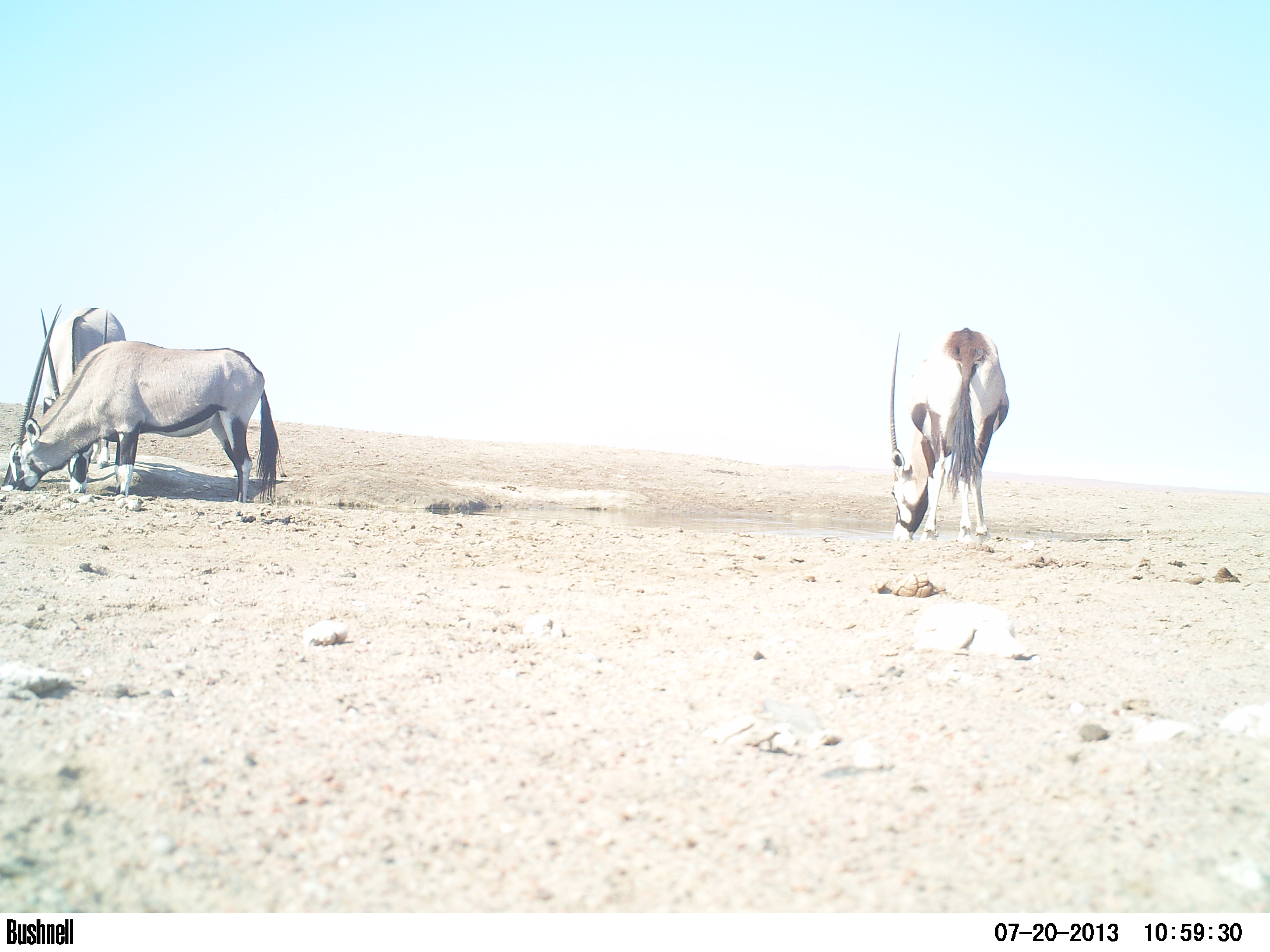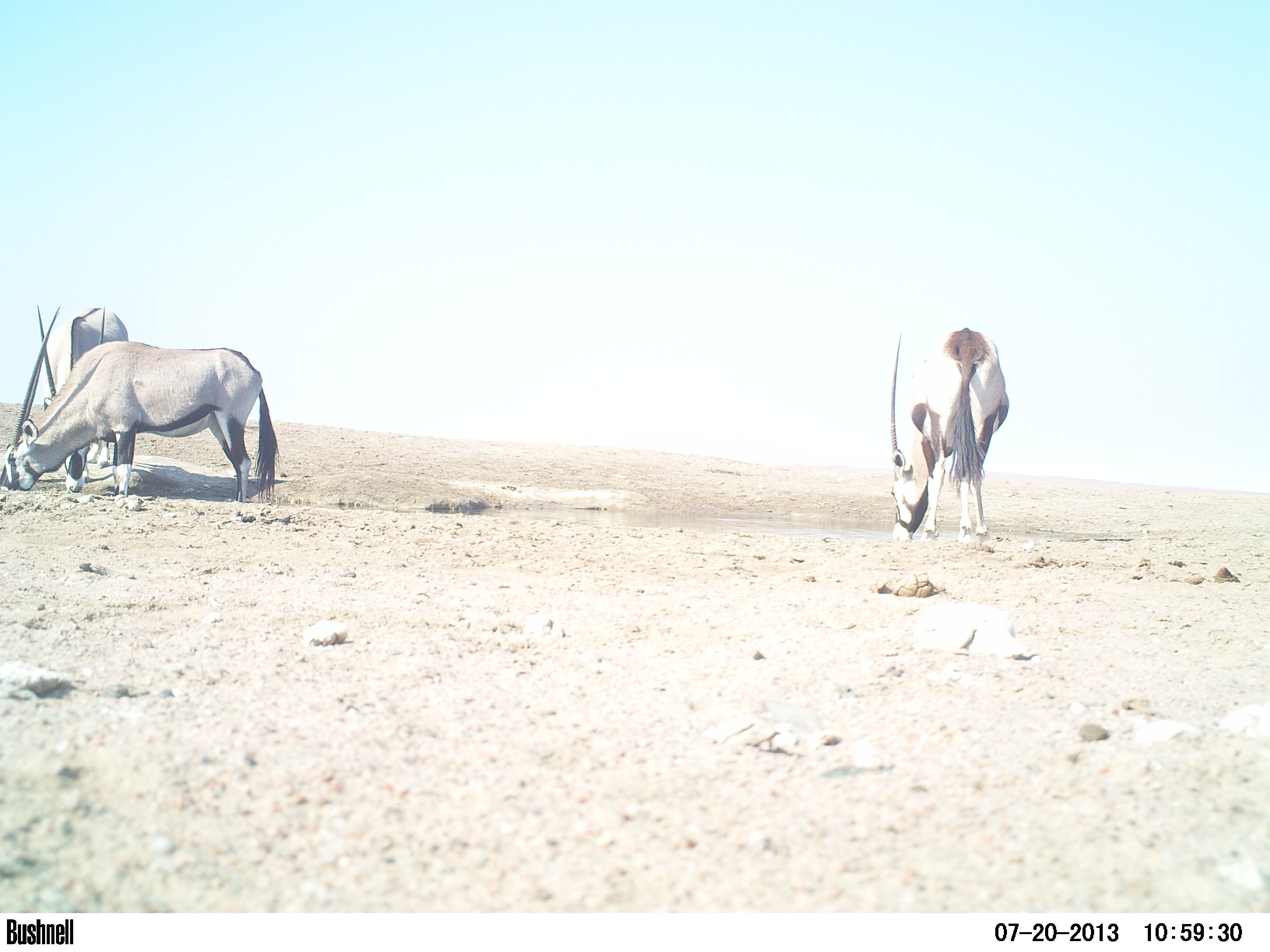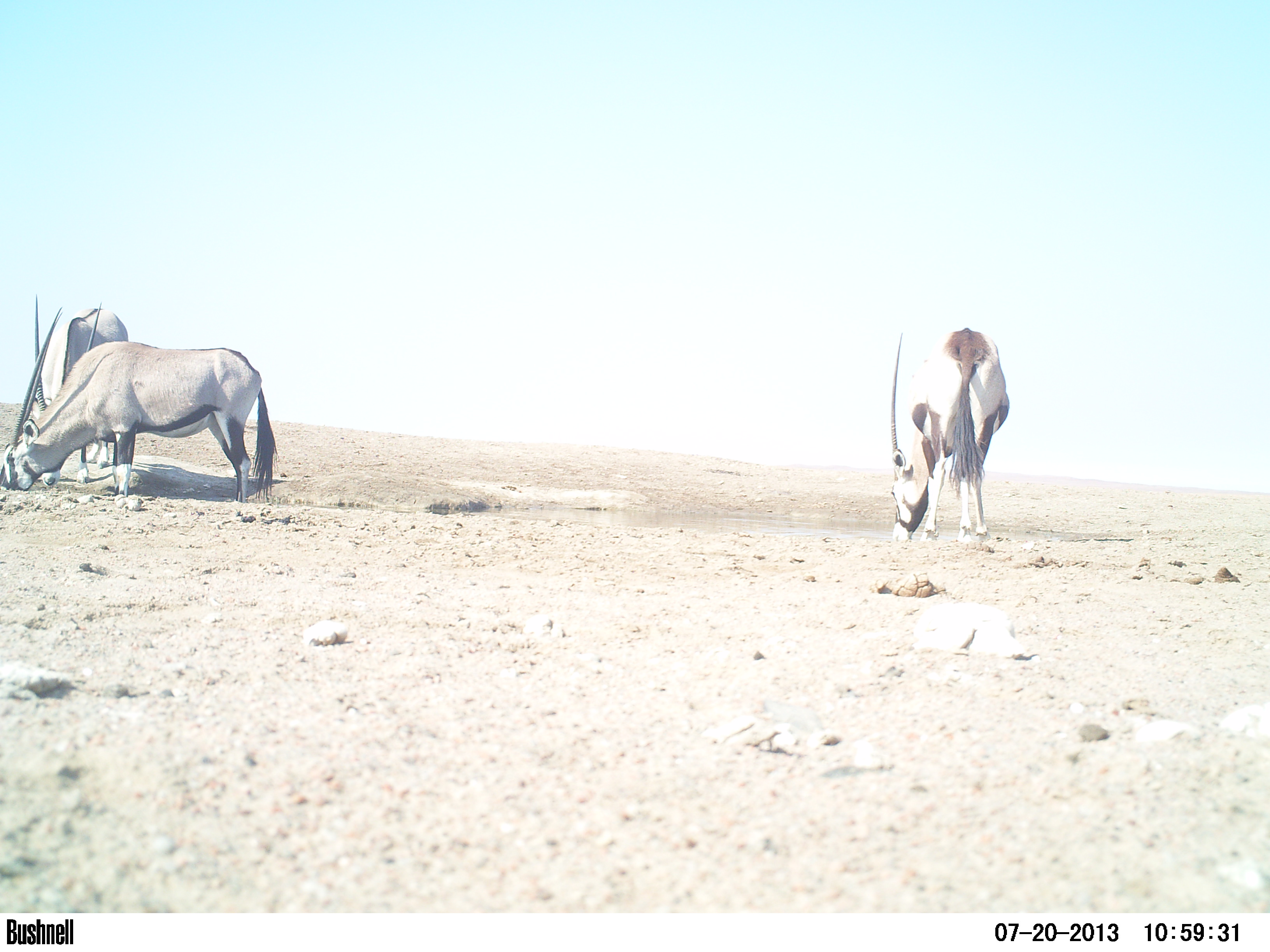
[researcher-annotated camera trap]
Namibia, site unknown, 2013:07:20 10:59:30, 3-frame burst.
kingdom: Animalia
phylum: Chordata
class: Mammalia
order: Artiodactyla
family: Bovidae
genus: Oryx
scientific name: Oryx gazella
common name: gemsbok